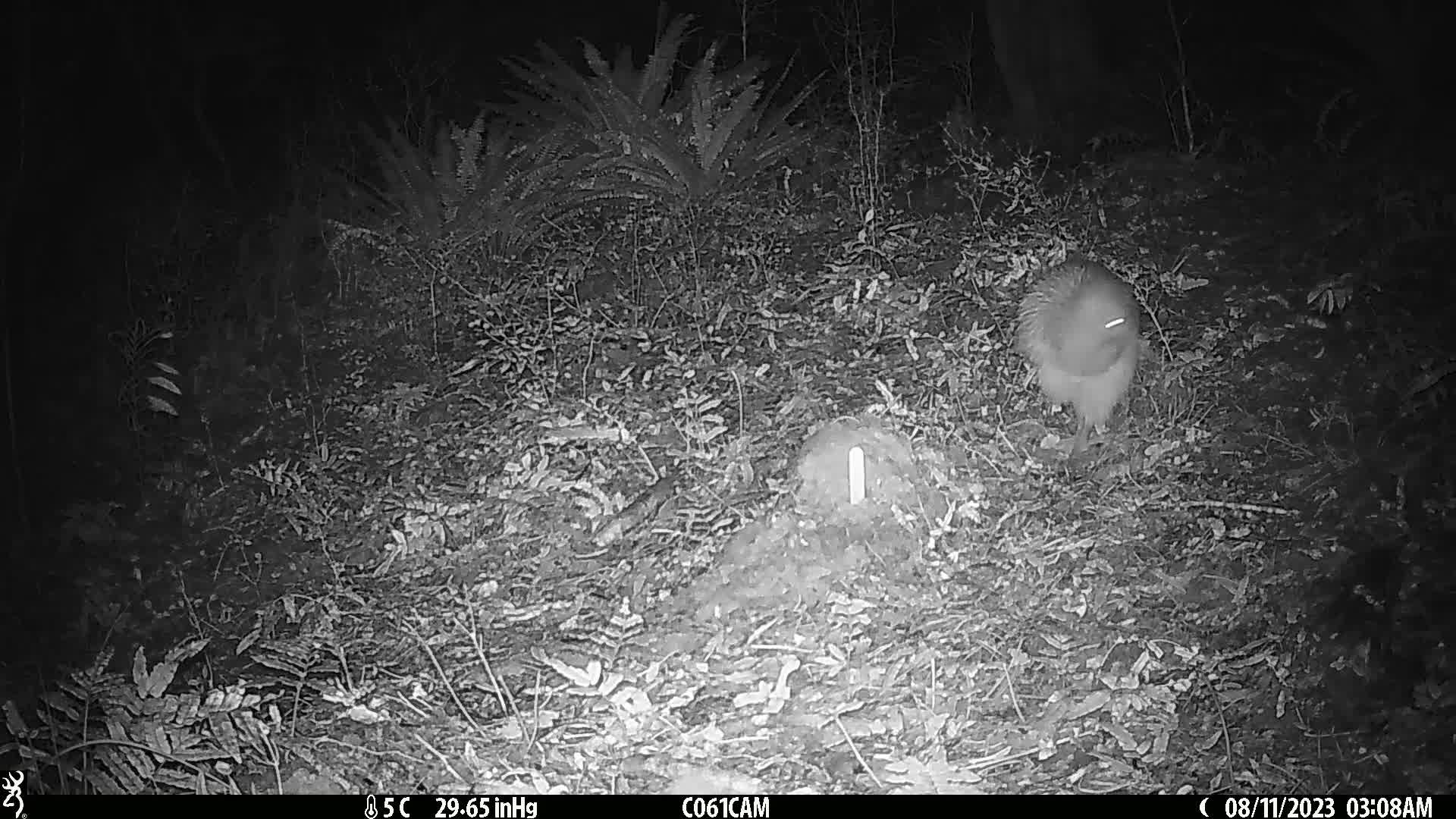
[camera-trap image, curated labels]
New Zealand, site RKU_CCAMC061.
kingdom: Animalia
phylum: Chordata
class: Aves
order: Apterygiformes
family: Apterygidae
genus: Apteryx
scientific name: Apteryx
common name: kiwi